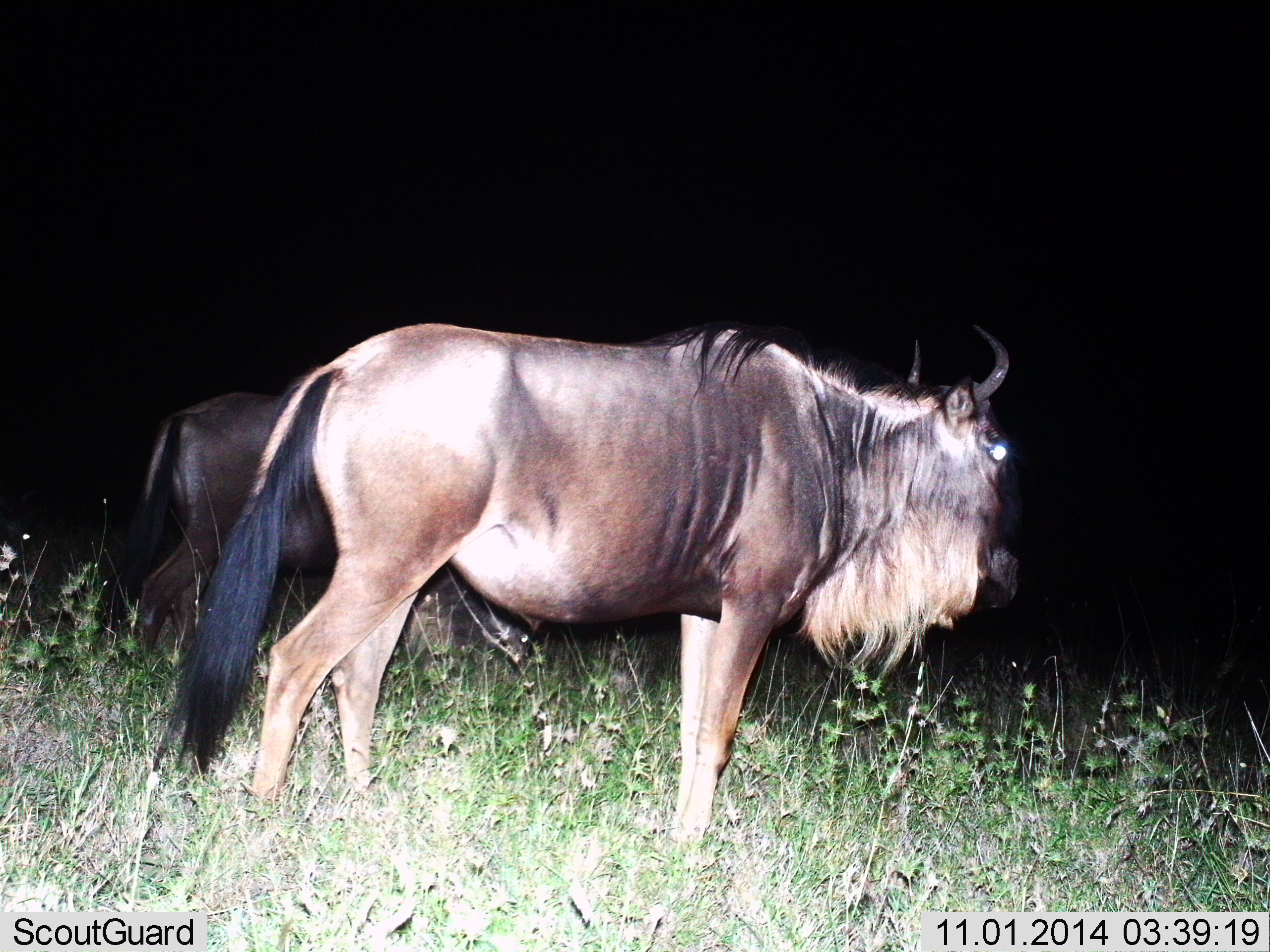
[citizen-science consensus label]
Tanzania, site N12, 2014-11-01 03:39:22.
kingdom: Animalia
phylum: Chordata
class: Mammalia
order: Artiodactyla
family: Bovidae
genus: Connochaetes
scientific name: Connochaetes taurinus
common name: blue wildebeest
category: wildebeest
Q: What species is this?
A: Wildebeest (blue wildebeest) (Connochaetes taurinus).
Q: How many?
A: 2.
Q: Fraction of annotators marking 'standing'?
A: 80%.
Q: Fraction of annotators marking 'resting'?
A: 10%.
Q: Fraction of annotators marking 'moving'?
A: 10%.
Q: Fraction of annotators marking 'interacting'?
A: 0%.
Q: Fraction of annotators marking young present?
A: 0%.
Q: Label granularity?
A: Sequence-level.